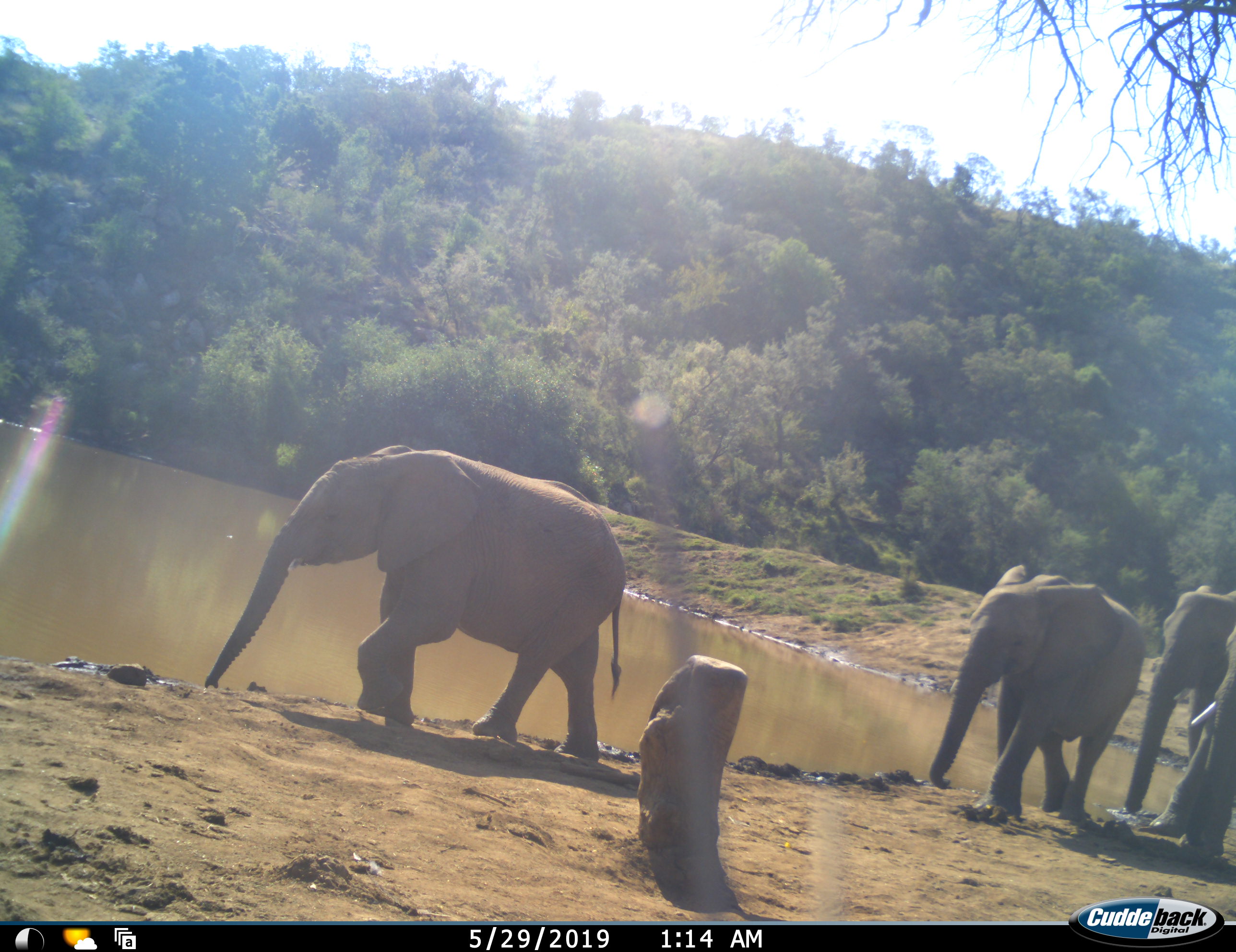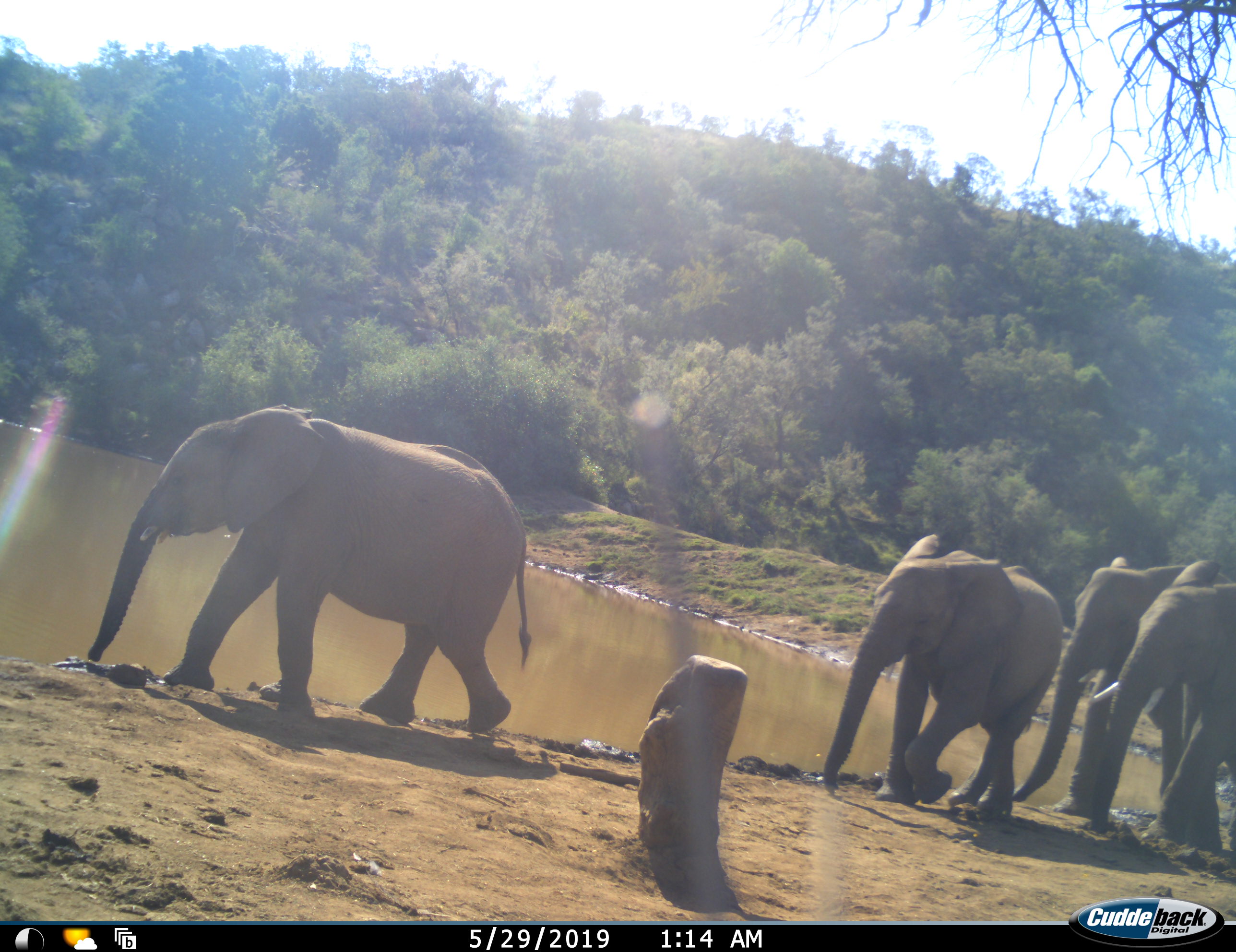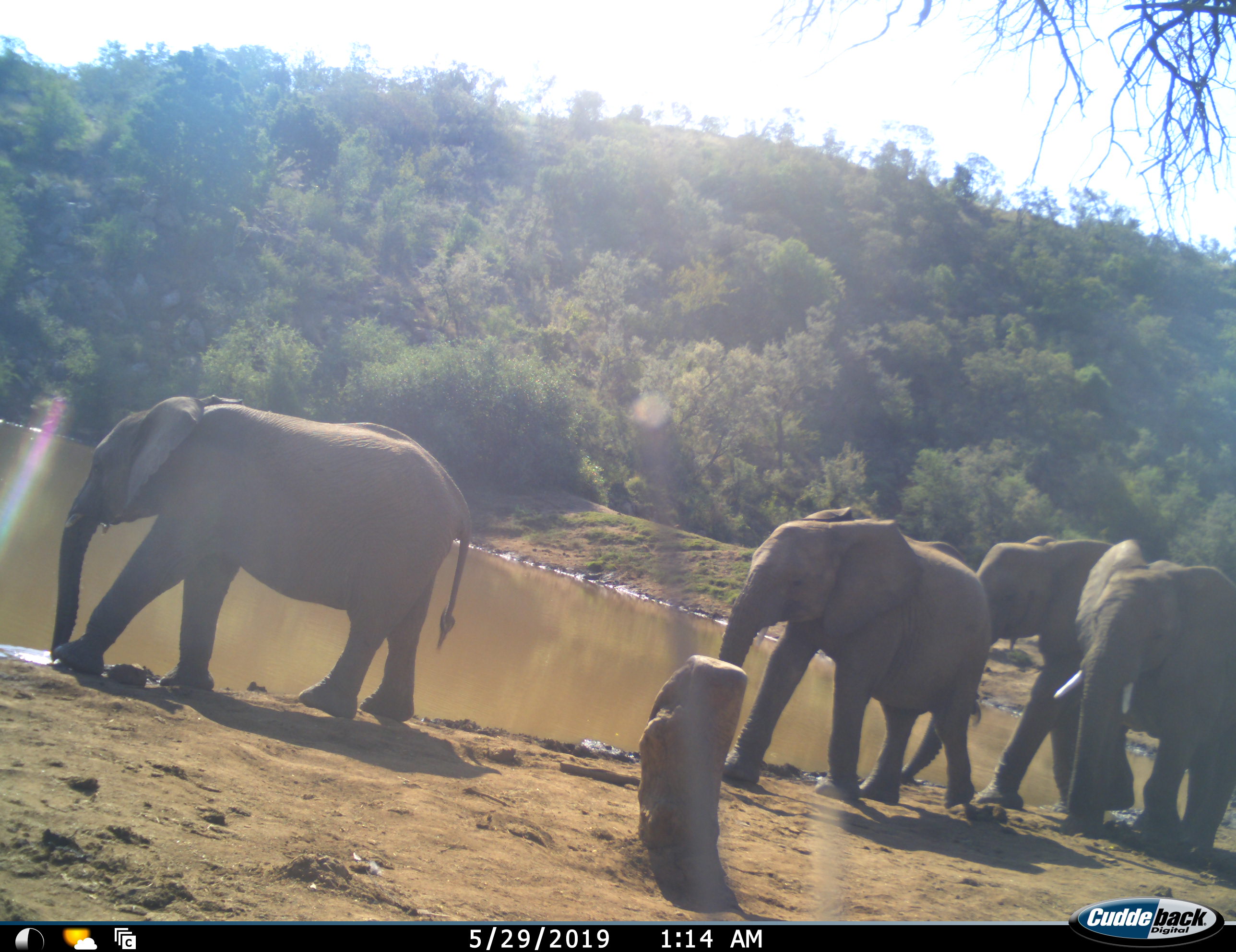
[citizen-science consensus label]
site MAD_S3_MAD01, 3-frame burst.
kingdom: Animalia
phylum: Chordata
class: Mammalia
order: Proboscidea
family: Elephantidae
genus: Loxodonta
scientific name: Loxodonta africana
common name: african bush elephant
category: elephant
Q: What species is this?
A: Elephant (african bush elephant) (Loxodonta africana).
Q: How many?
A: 4.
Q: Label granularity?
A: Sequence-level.